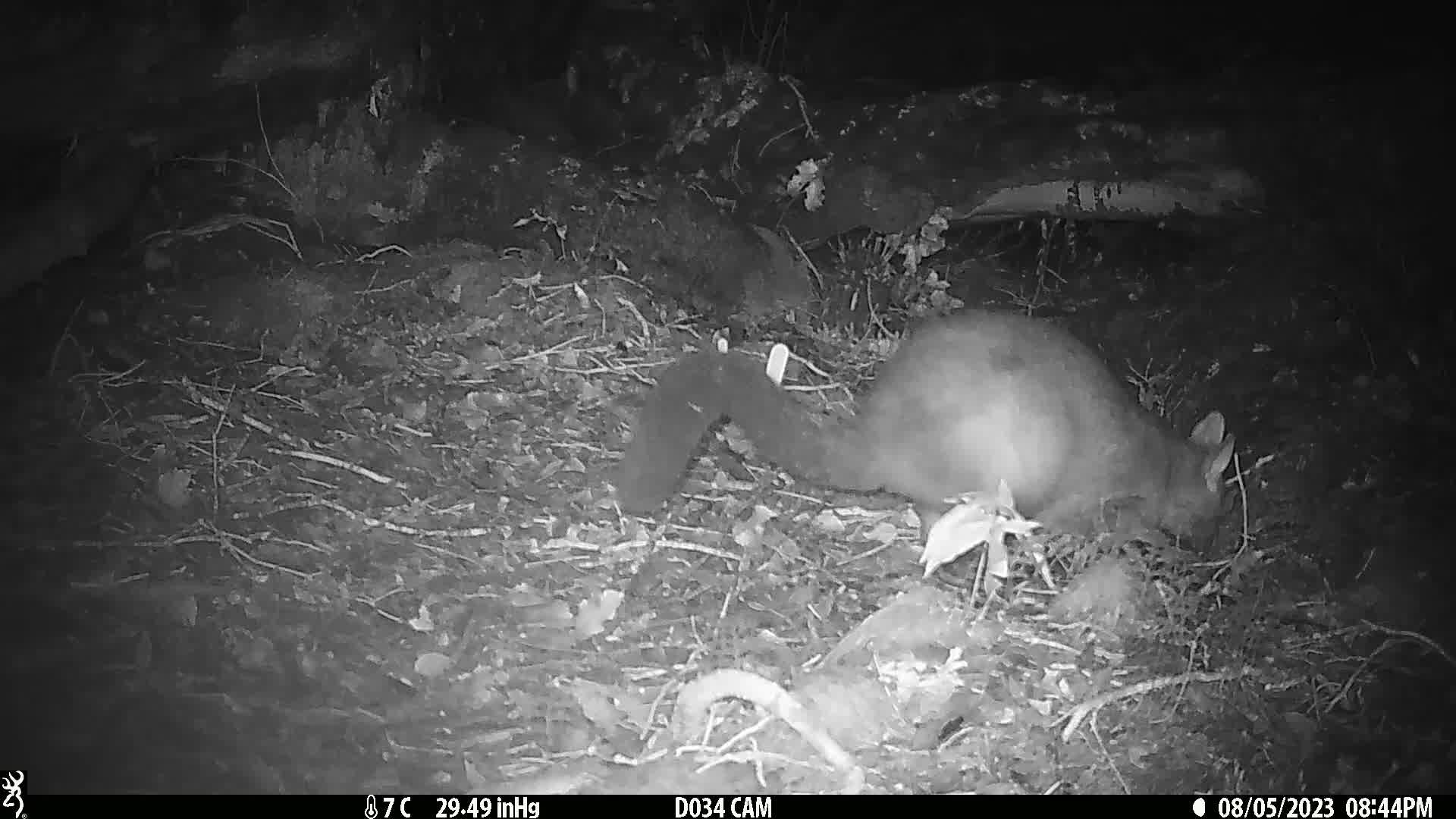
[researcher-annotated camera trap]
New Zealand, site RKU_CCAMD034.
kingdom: Animalia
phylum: Chordata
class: Mammalia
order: Diprotodontia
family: Phalangeridae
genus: Trichosurus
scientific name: Trichosurus vulpecula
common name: common brushtail possum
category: possum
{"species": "possum (common brushtail possum) (Trichosurus vulpecula)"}